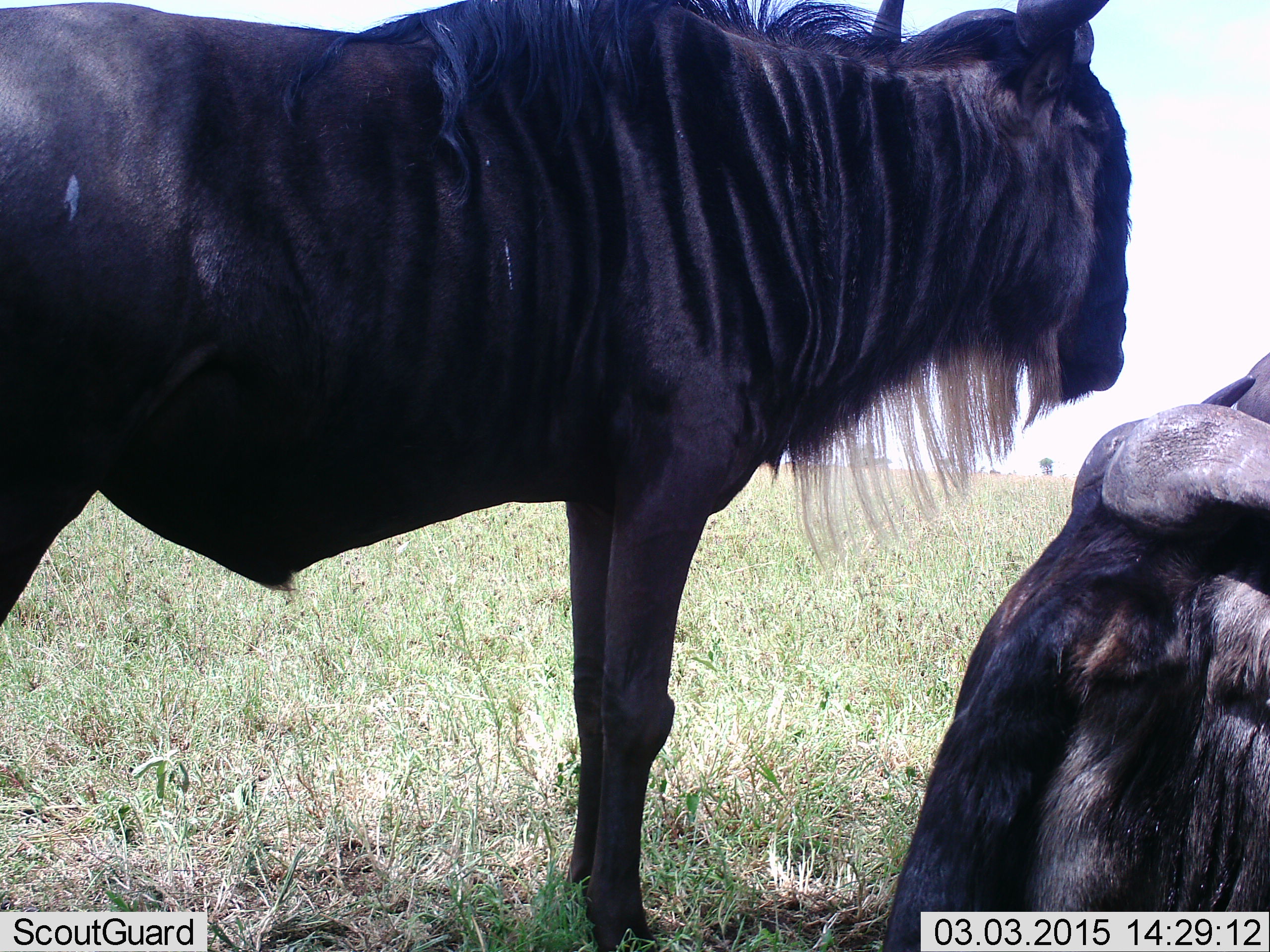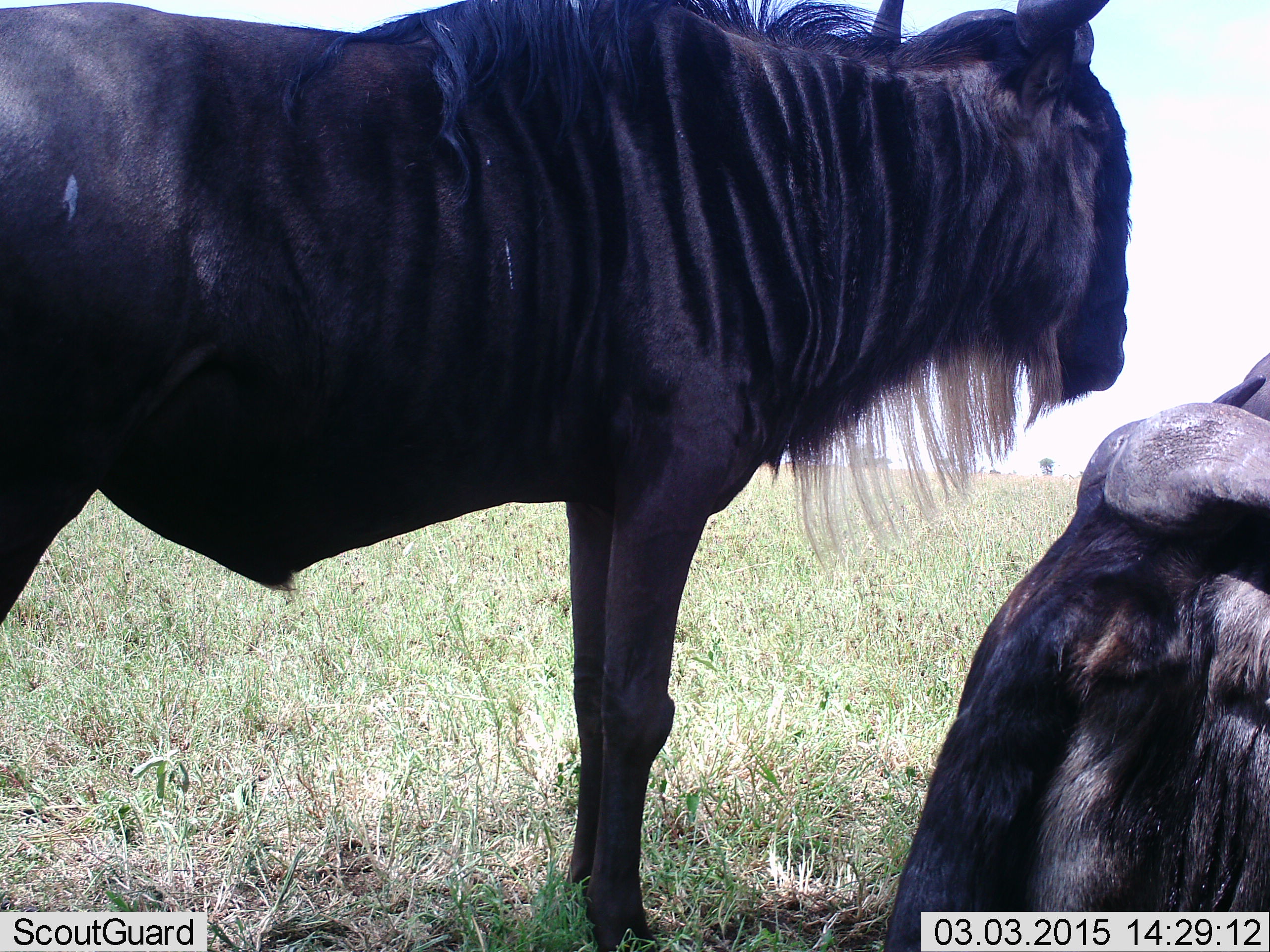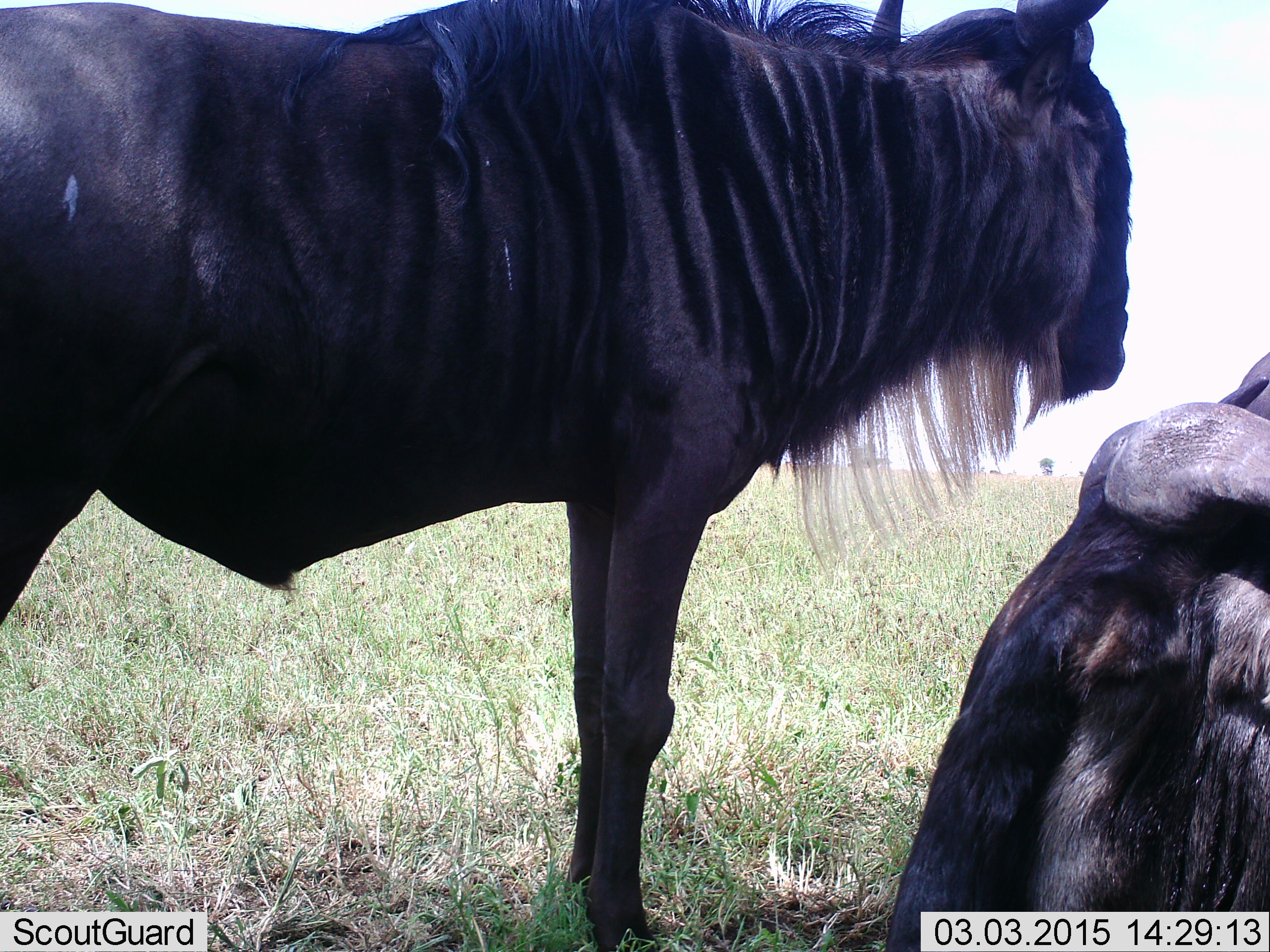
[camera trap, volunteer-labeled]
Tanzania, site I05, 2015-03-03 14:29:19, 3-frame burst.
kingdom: Animalia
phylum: Chordata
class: Mammalia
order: Artiodactyla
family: Bovidae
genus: Connochaetes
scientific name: Connochaetes taurinus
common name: blue wildebeest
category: wildebeest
Wildebeest (blue wildebeest) (Connochaetes taurinus), count 2. Behavior (volunteer vote fractions): standing 100%, resting 50%, moving 0%, interacting 0%. Young present (vote fraction): 0%. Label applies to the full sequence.